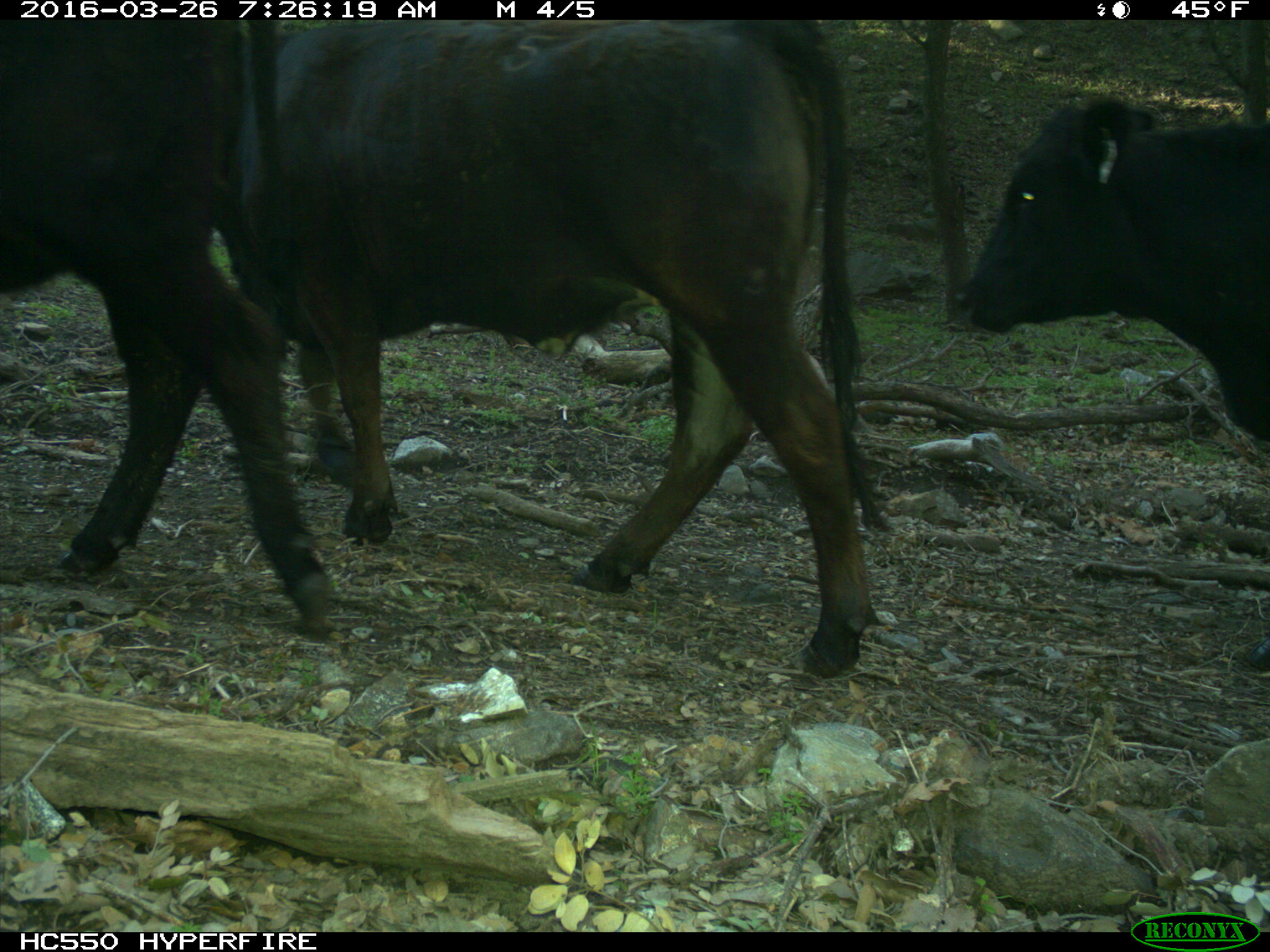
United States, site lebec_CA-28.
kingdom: Animalia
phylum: Chordata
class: Mammalia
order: Artiodactyla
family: Bovidae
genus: Bos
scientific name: Bos taurus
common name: domestic cow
Bos taurus (domestic cow).